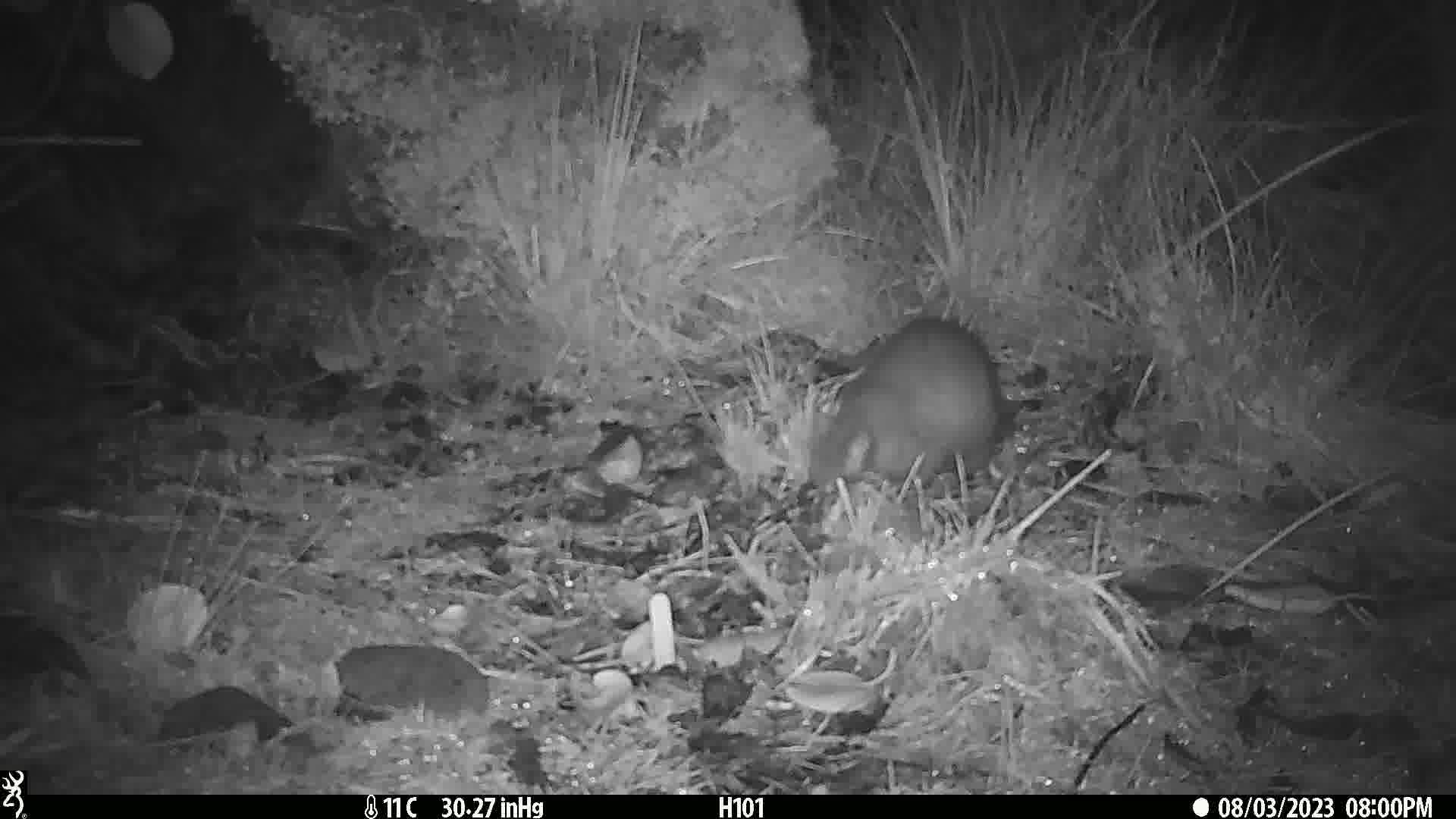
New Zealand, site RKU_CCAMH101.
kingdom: Animalia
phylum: Chordata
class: Mammalia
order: Diprotodontia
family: Phalangeridae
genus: Trichosurus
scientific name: Trichosurus vulpecula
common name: common brushtail possum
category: possum